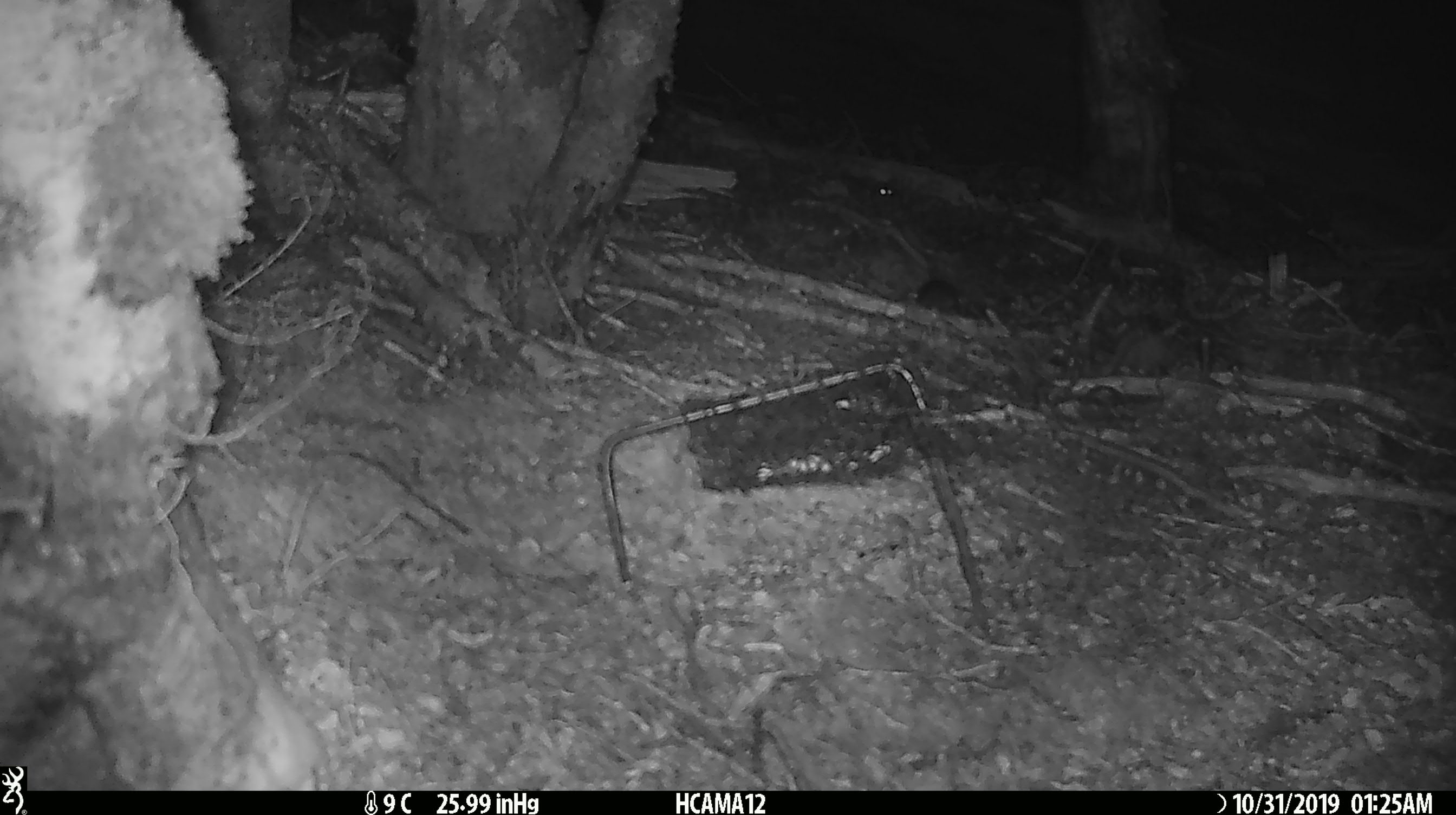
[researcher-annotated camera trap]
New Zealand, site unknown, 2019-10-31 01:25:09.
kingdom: Animalia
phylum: Chordata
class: Mammalia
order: Rodentia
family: Muridae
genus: Mus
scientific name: Mus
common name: mouse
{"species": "mouse (Mus)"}